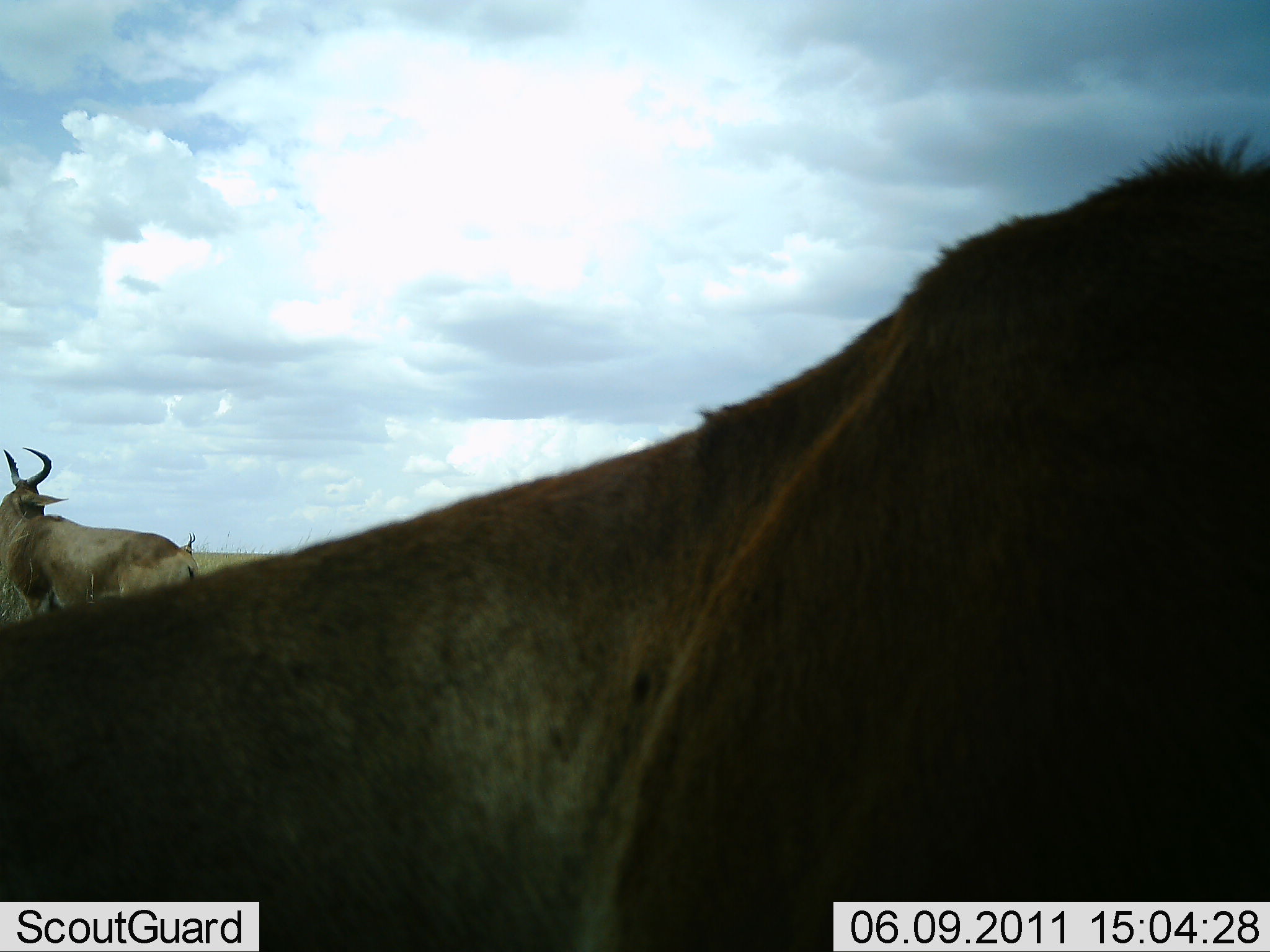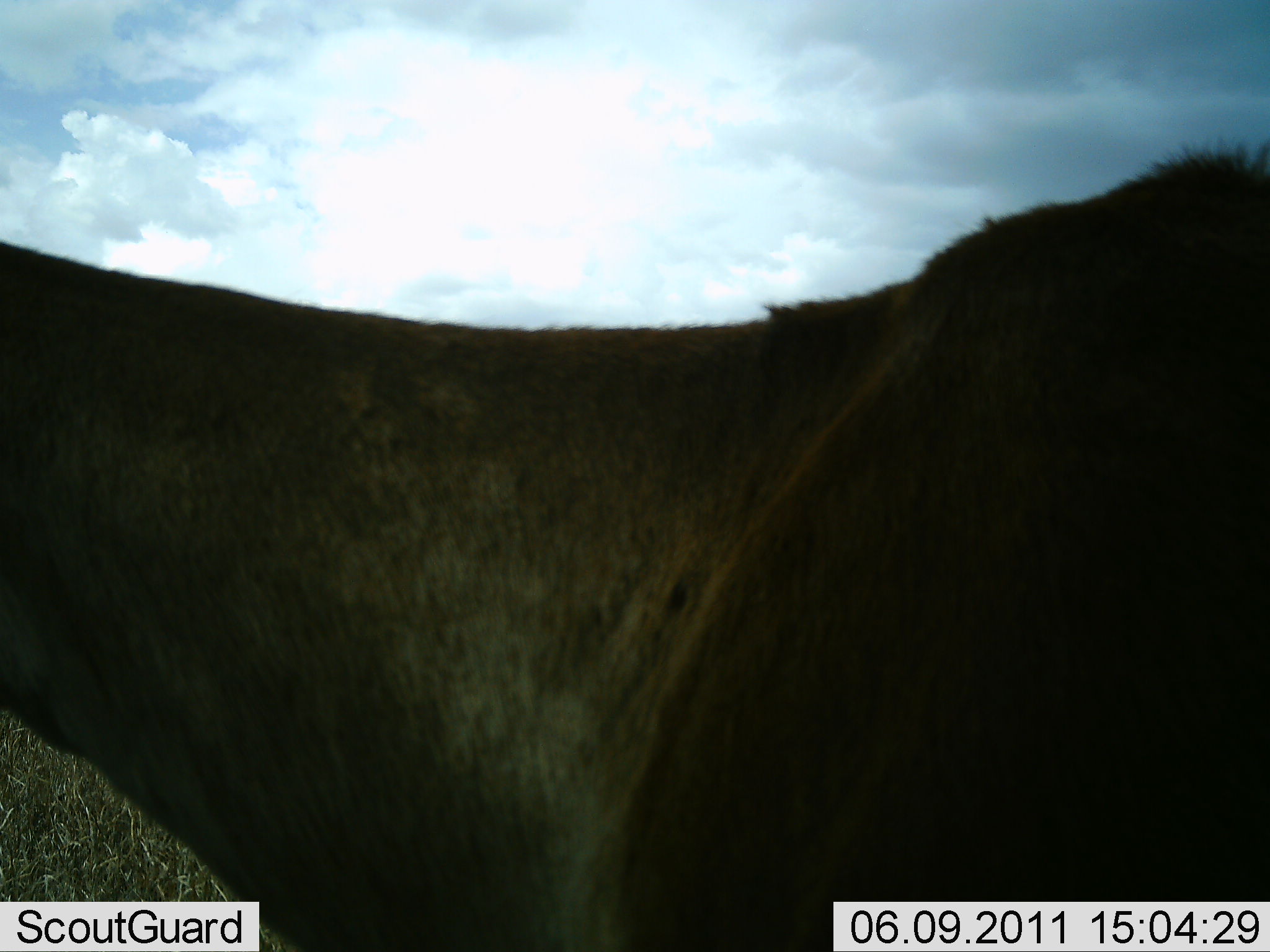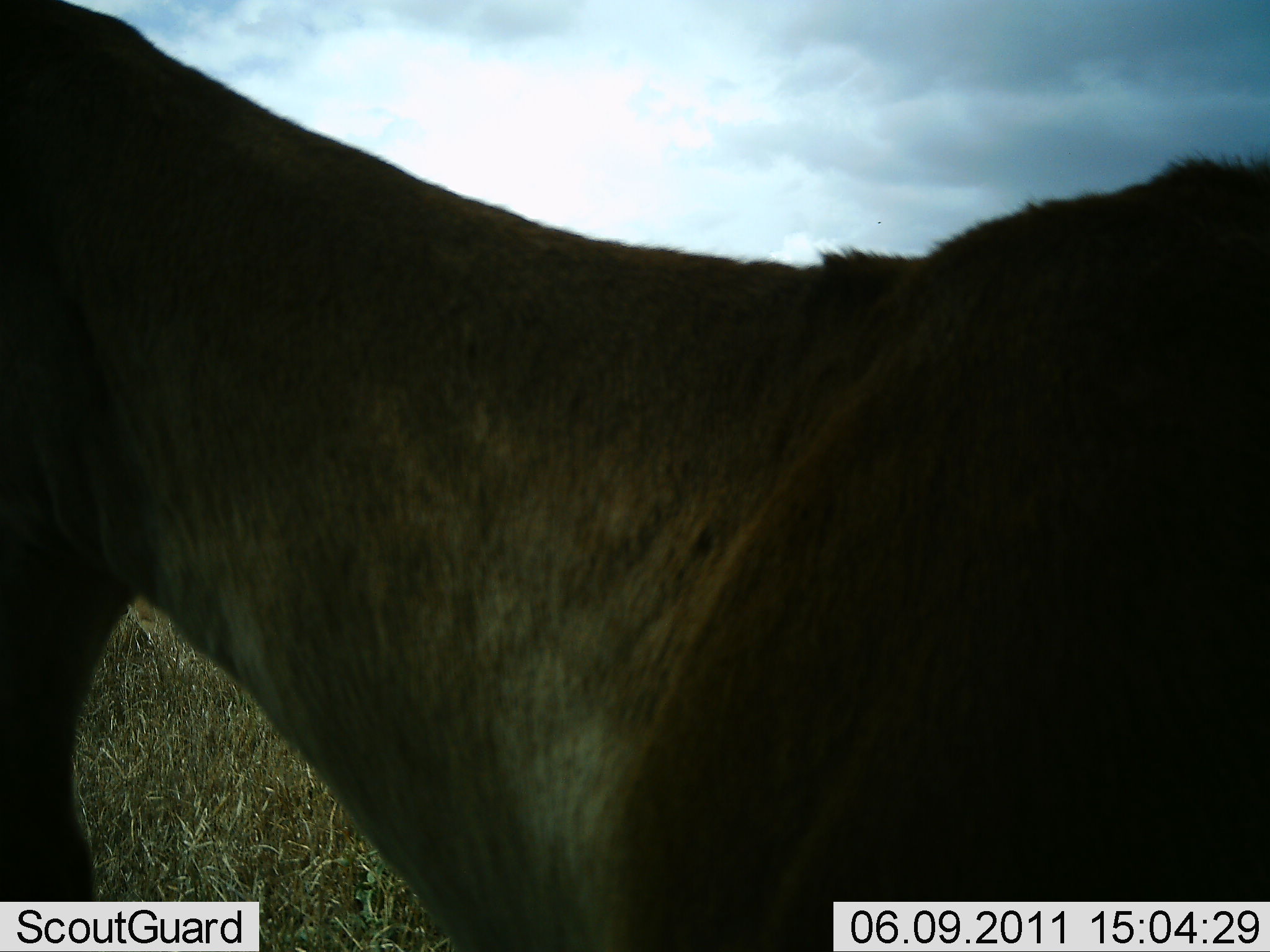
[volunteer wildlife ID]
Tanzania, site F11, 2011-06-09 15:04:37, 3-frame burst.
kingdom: Animalia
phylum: Chordata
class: Mammalia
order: Artiodactyla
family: Bovidae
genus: Alcelaphus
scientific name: Alcelaphus buselaphus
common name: hartebeest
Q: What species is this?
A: Hartebeest (Alcelaphus buselaphus).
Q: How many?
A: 2.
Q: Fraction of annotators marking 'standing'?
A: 92%.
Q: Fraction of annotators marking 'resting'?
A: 8%.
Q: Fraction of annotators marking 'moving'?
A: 0%.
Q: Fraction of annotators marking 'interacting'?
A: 0%.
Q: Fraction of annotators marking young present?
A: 0%.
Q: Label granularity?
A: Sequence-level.